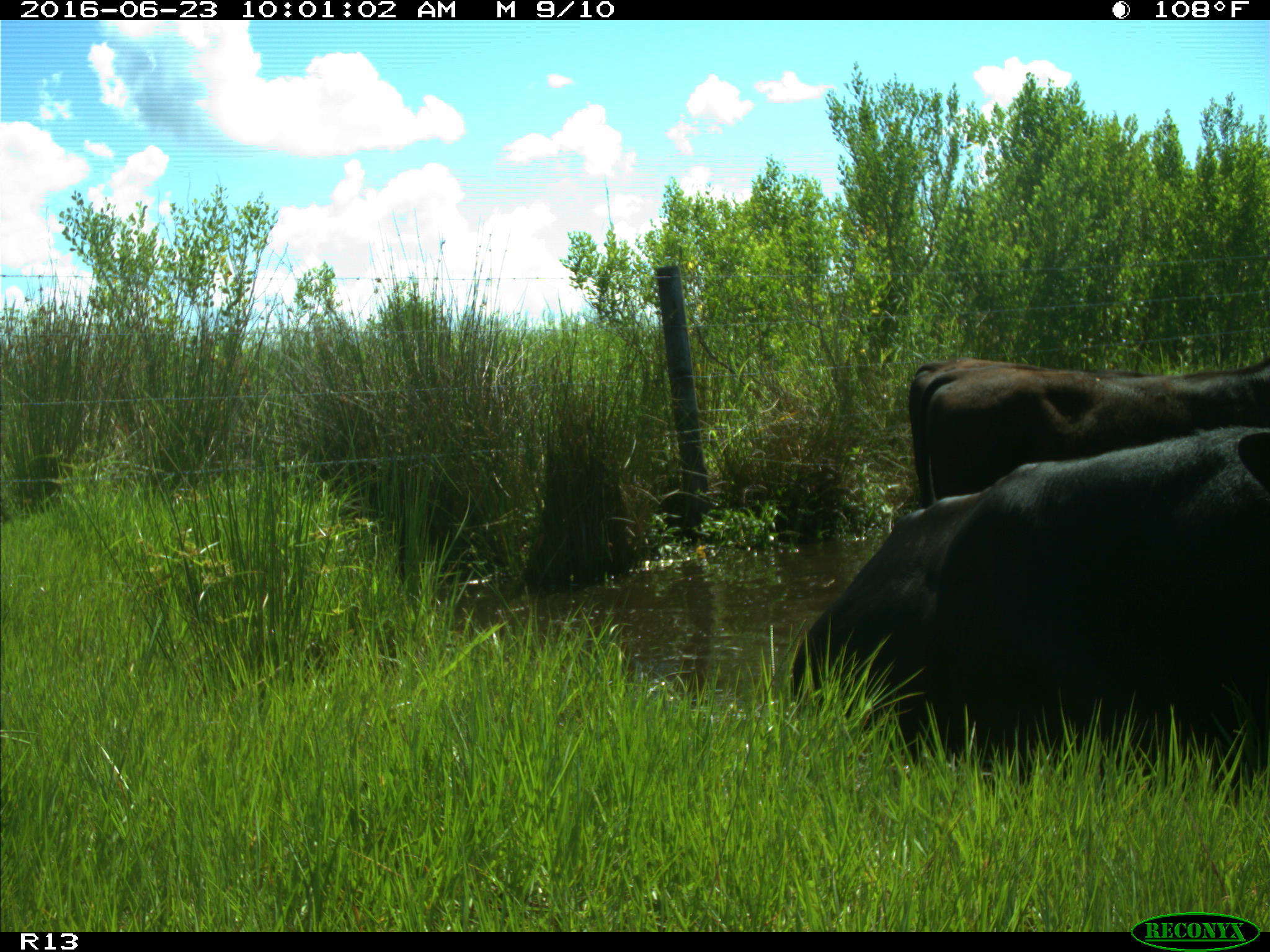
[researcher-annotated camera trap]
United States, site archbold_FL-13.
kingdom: Animalia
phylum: Chordata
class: Mammalia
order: Artiodactyla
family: Bovidae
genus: Bos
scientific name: Bos taurus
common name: domestic cow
Bos taurus (domestic cow).